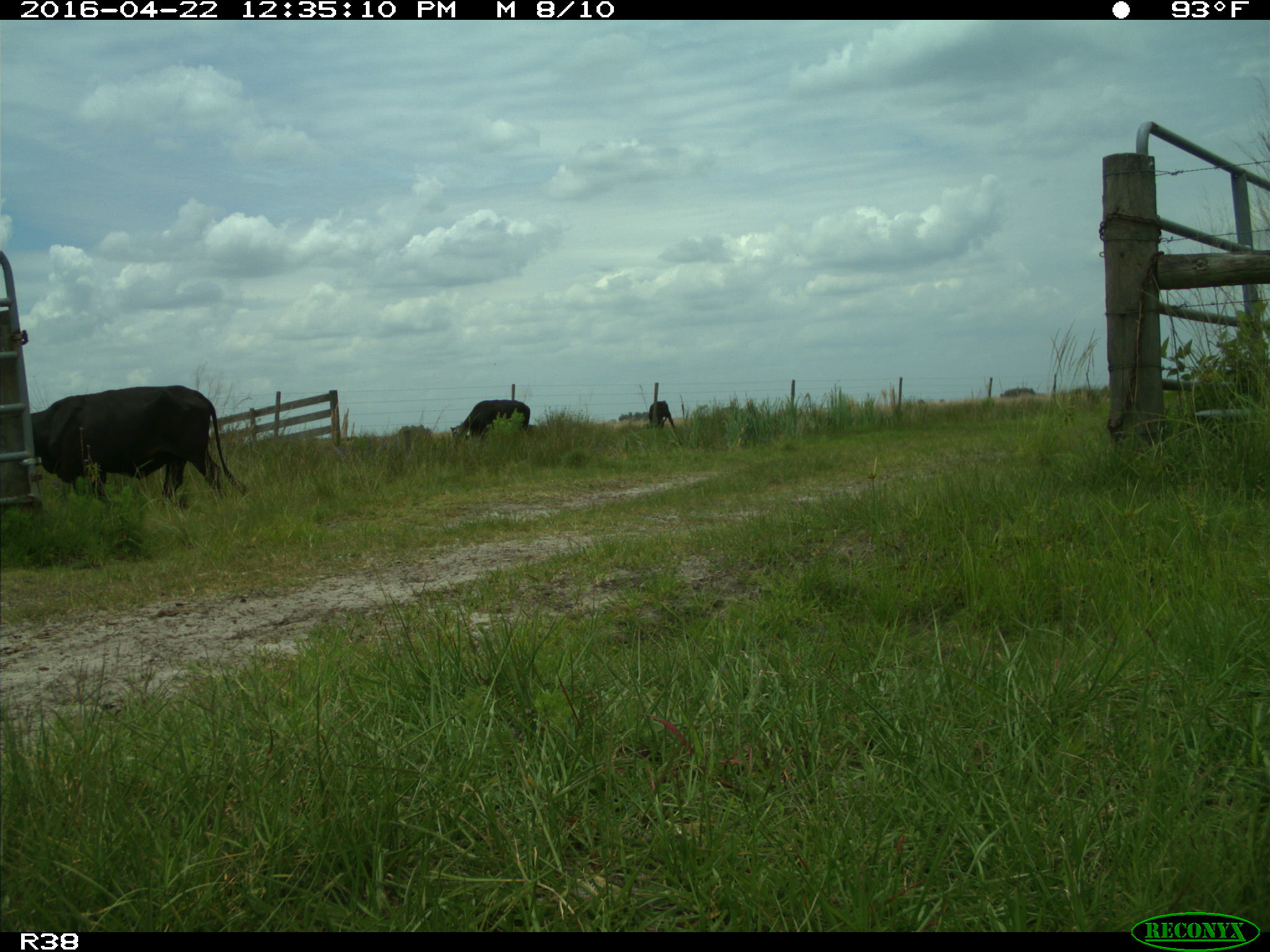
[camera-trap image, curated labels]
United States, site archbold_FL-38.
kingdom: Animalia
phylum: Chordata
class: Mammalia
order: Artiodactyla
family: Bovidae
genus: Bos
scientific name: Bos taurus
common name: domestic cow